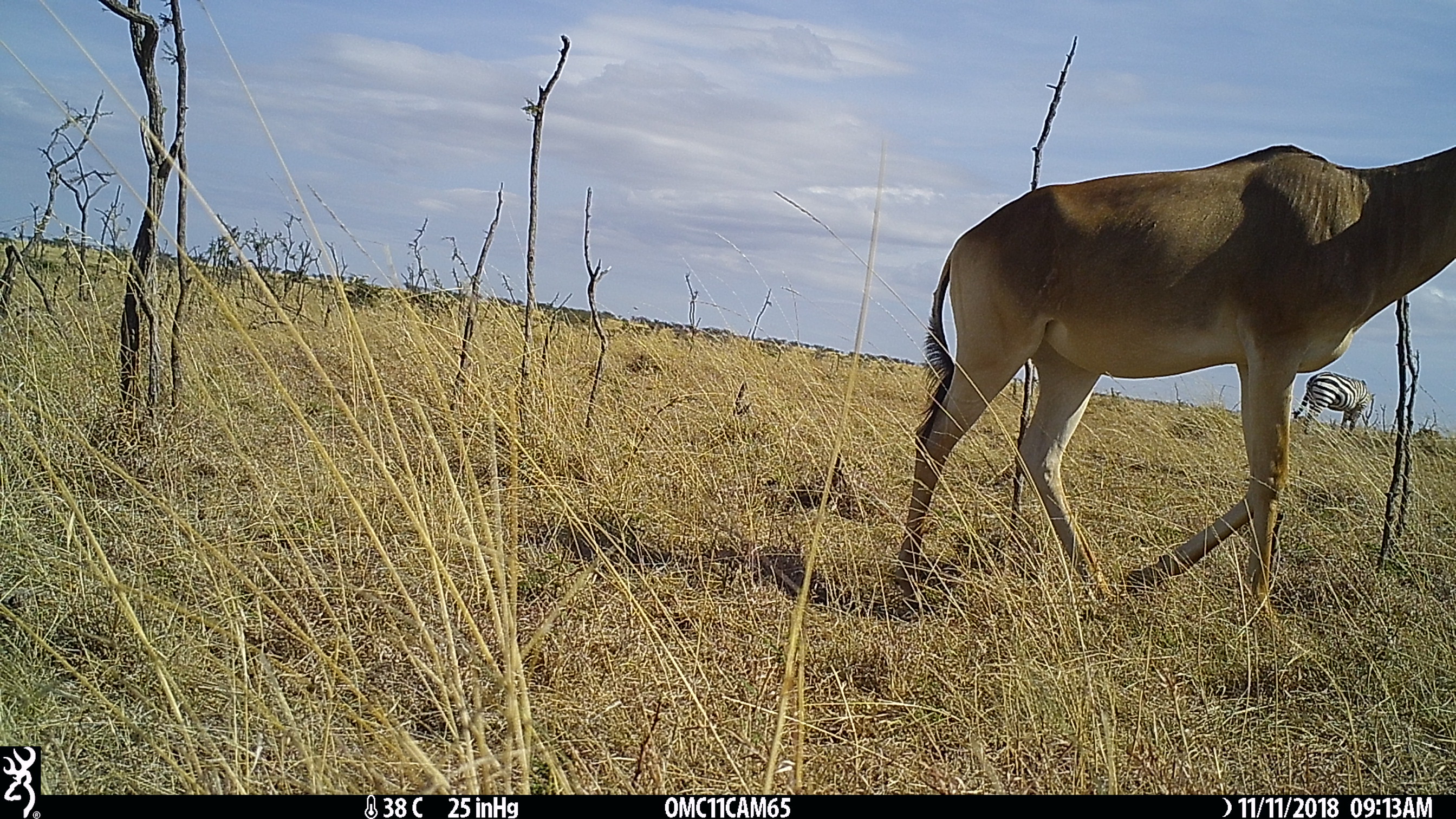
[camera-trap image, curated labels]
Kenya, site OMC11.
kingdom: Animalia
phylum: Chordata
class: Mammalia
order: Perissodactyla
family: Equidae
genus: Equus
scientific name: Equus quagga burchellii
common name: burchell's zebra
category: zebra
Zebra (burchell's zebra) (Equus quagga burchellii).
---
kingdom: Animalia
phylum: Chordata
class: Mammalia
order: Artiodactyla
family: Bovidae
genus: Alcelaphus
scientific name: Alcelaphus buselaphus cokii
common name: coke's hartebeest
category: hartebeest cokes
Hartebeest cokes (coke's hartebeest) (Alcelaphus buselaphus cokii).